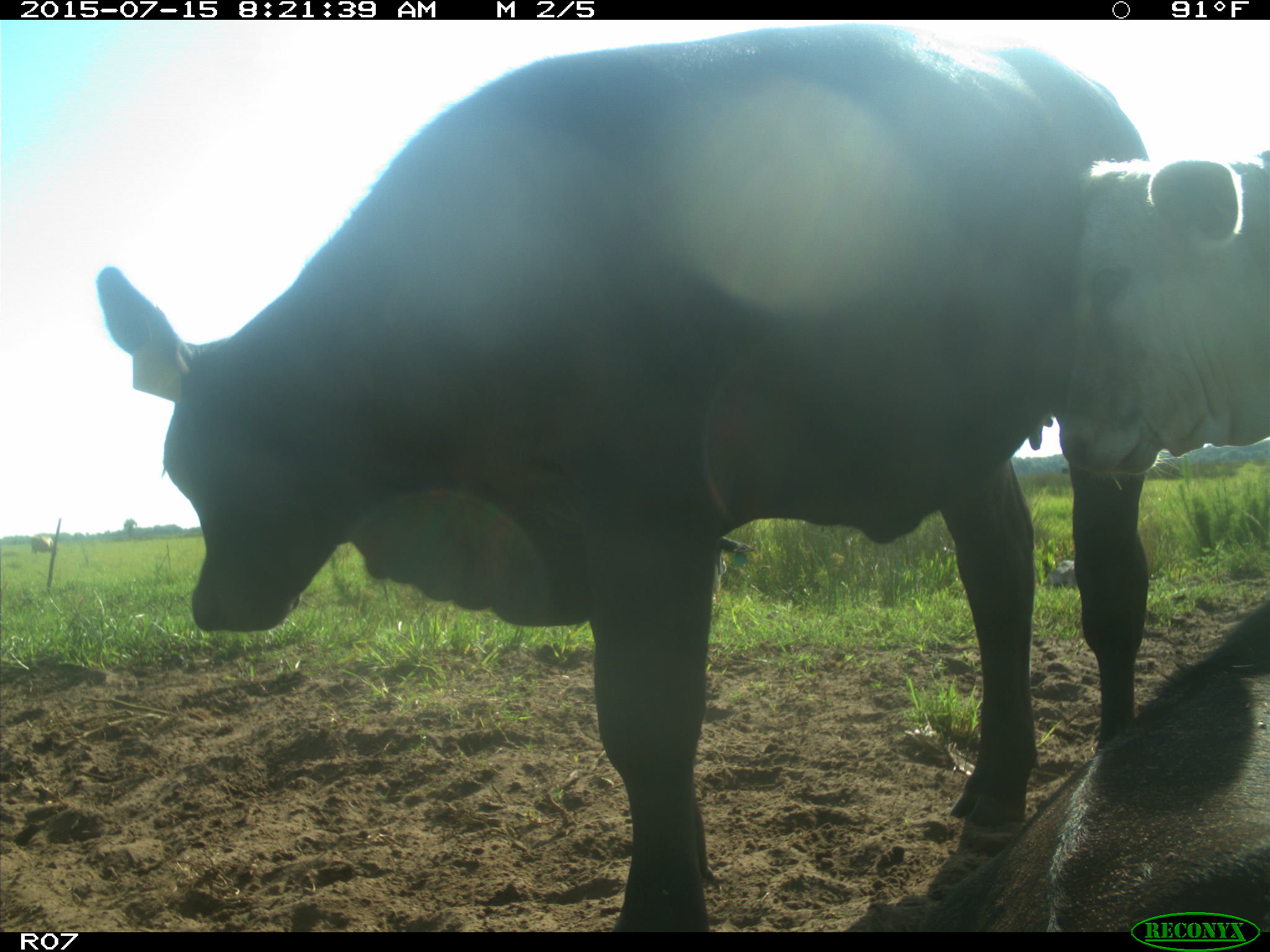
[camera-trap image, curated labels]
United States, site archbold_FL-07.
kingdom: Animalia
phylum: Chordata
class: Mammalia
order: Artiodactyla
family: Bovidae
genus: Bos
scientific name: Bos taurus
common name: domestic cow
Bos taurus (domestic cow).